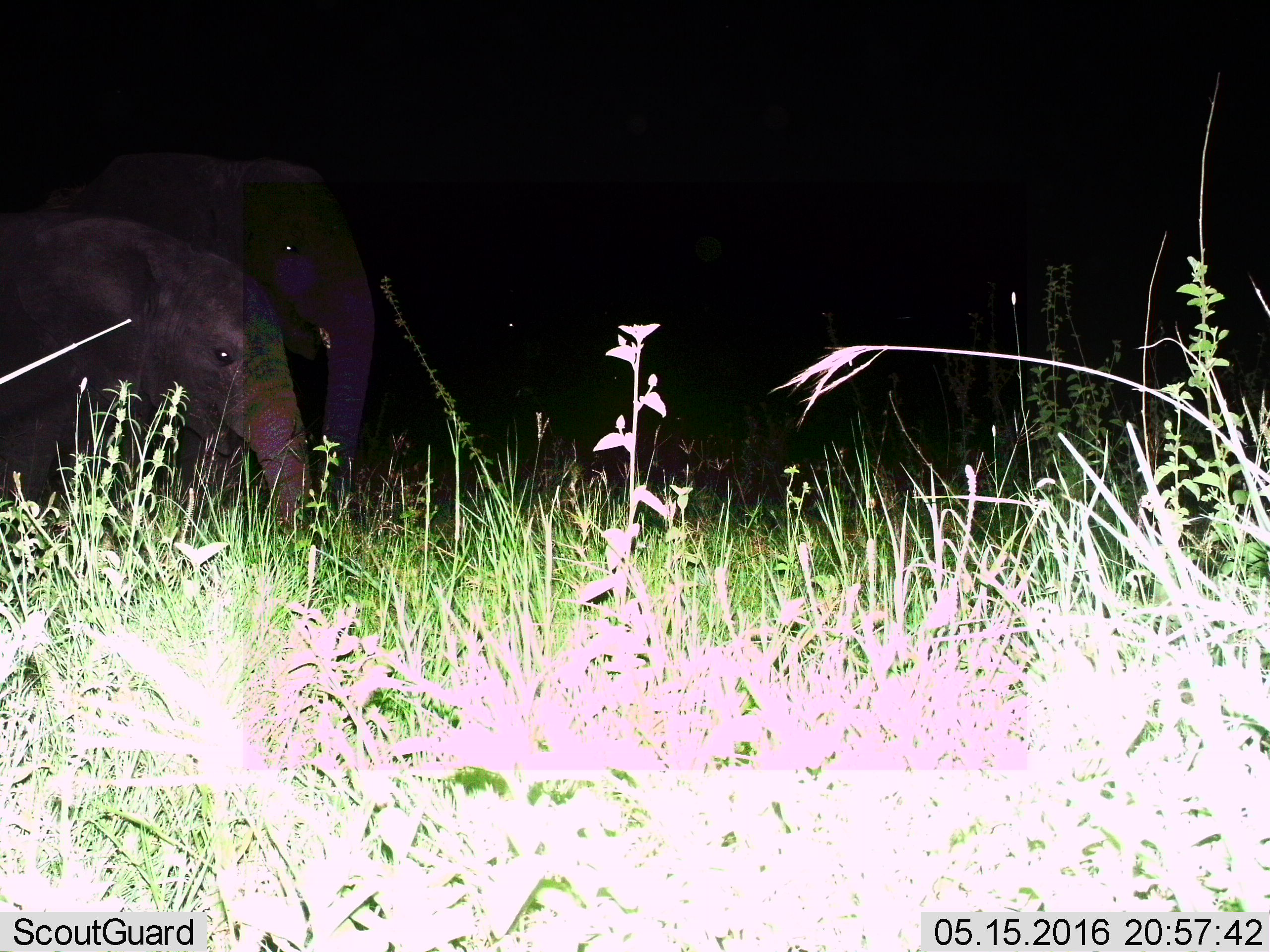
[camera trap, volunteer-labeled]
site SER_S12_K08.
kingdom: Animalia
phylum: Chordata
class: Mammalia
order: Proboscidea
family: Elephantidae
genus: Loxodonta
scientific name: Loxodonta africana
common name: african bush elephant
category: elephant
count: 2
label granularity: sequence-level